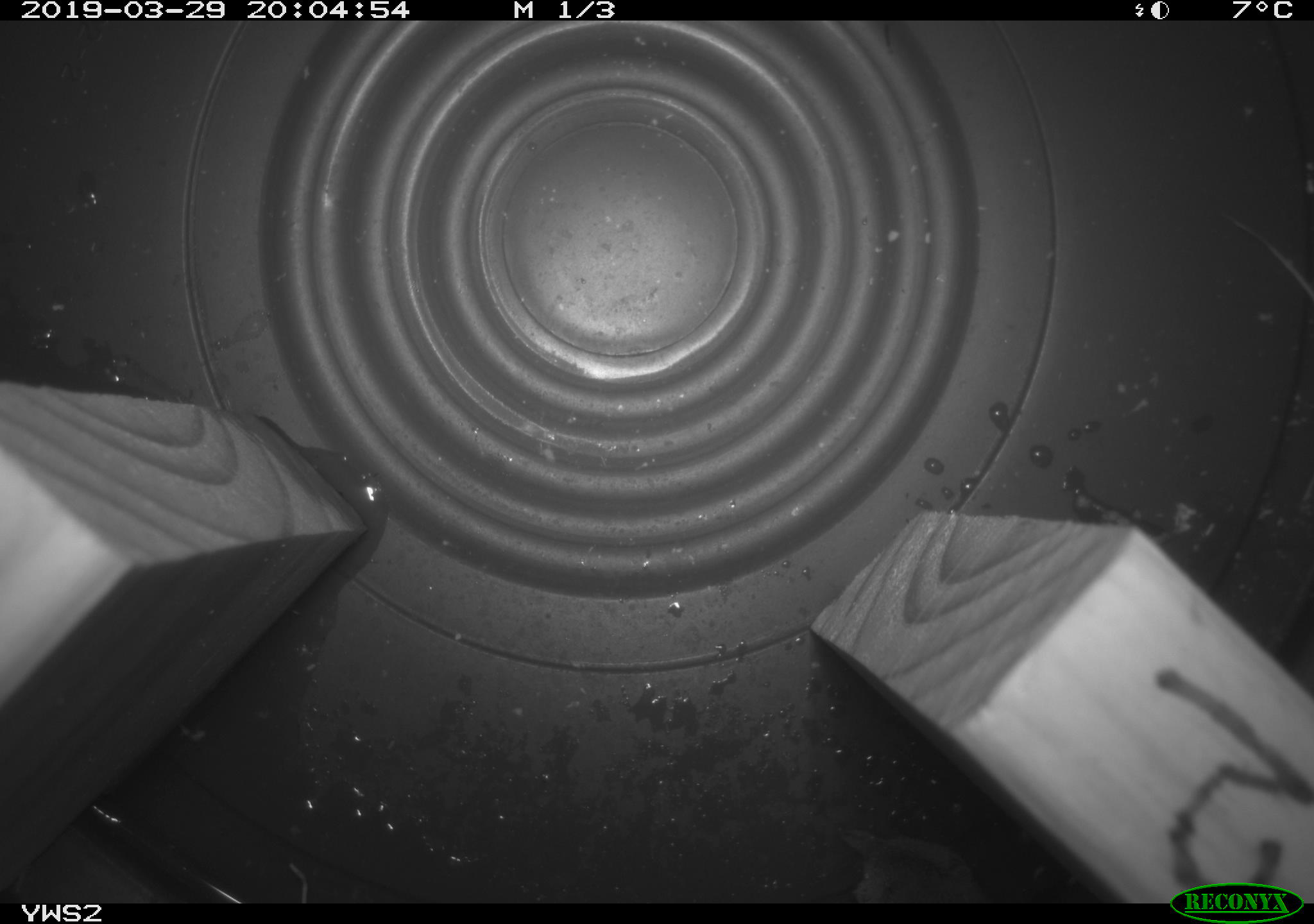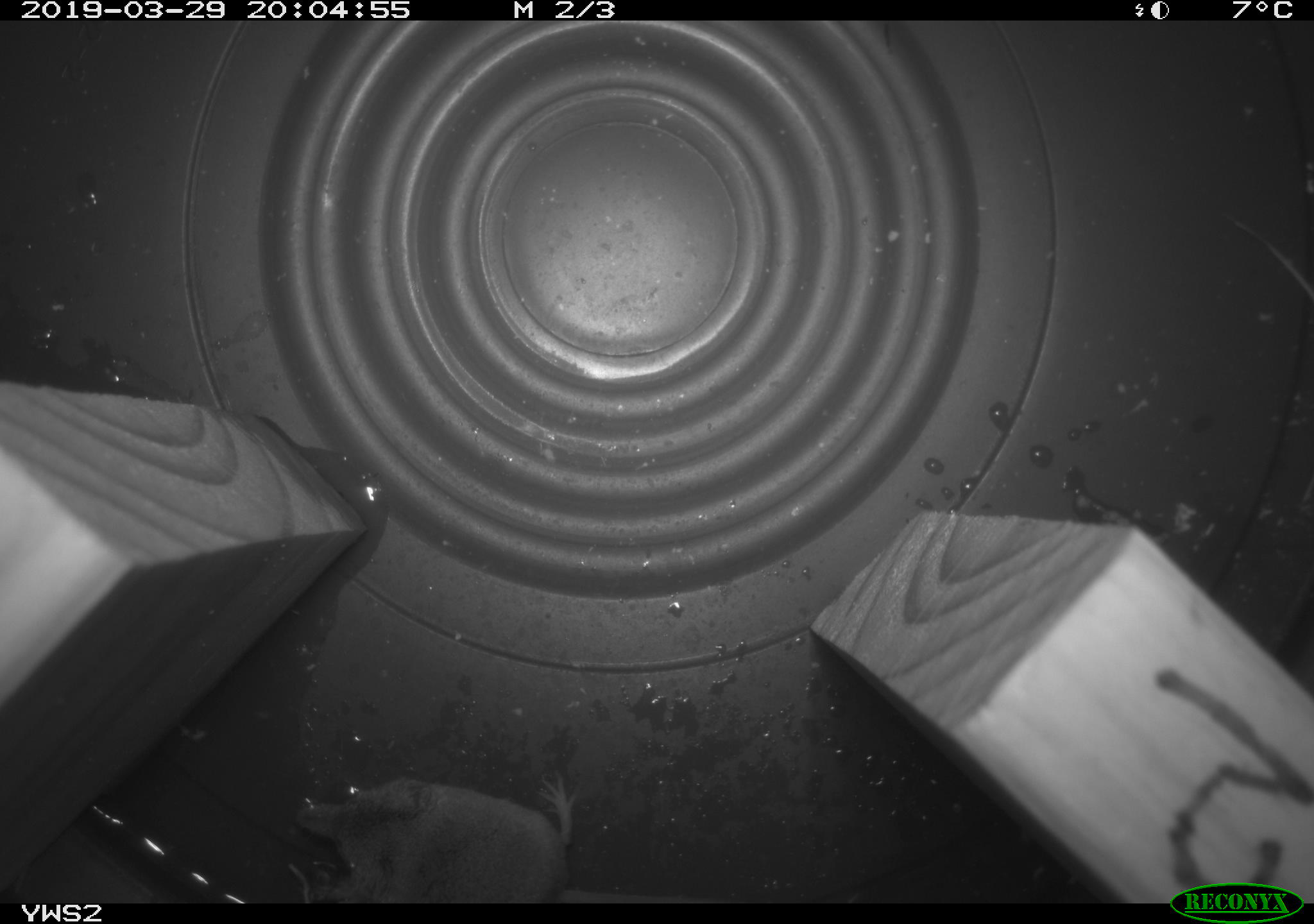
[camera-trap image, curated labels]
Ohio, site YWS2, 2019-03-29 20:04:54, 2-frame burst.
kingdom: Animalia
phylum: Chordata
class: Mammalia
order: Eulipotyphla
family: Soricidae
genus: Sorex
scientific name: Sorex cinereus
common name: masked shrew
Masked shrew (Sorex cinereus).